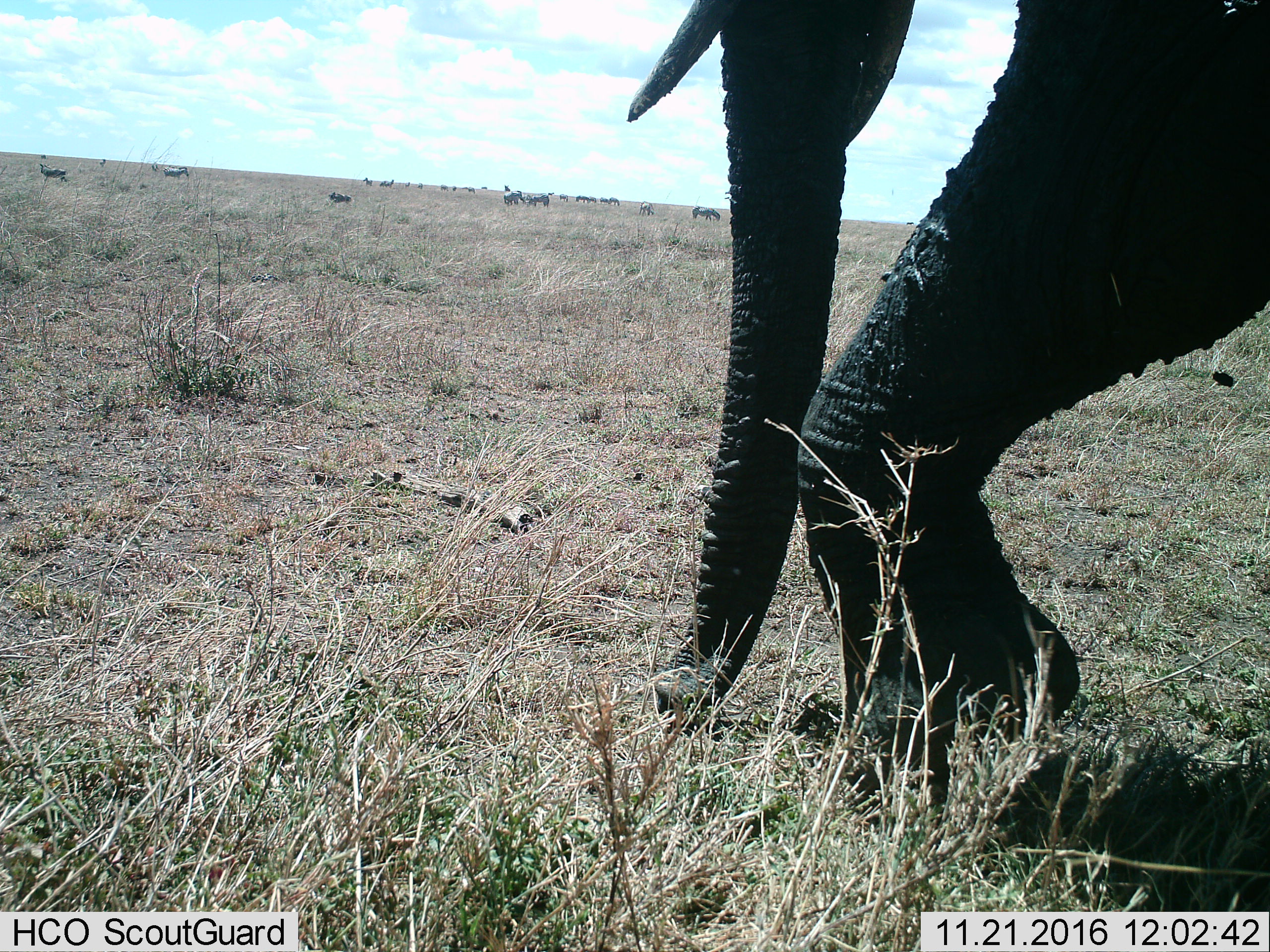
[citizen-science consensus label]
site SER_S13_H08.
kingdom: Animalia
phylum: Chordata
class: Mammalia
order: Proboscidea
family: Elephantidae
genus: Loxodonta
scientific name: Loxodonta africana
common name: african bush elephant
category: elephant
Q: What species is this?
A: Elephant (african bush elephant) (Loxodonta africana).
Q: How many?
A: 1.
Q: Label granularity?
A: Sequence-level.